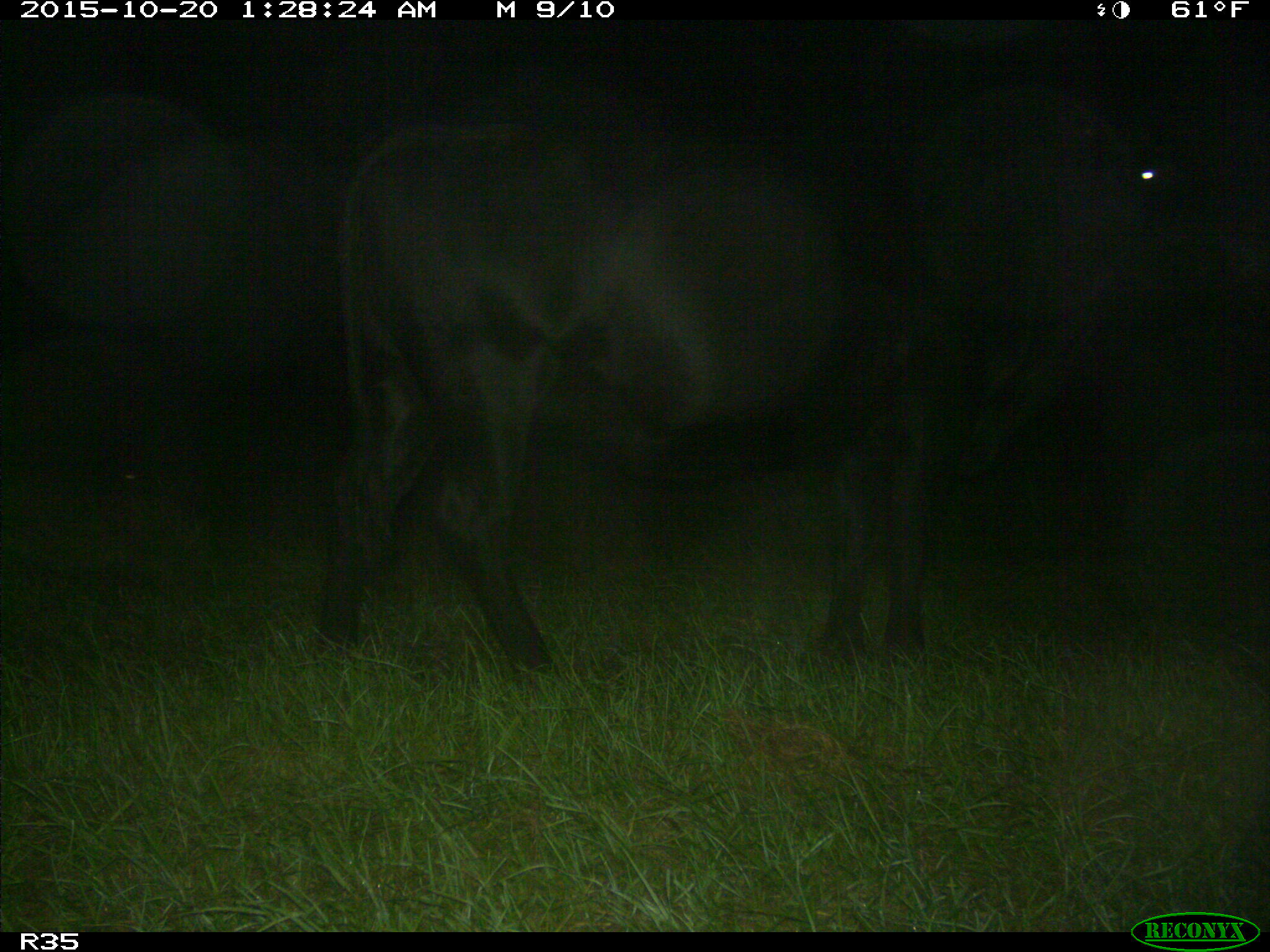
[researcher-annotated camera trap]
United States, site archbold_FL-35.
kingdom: Animalia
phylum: Chordata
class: Mammalia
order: Artiodactyla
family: Bovidae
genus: Bos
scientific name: Bos taurus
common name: domestic cow